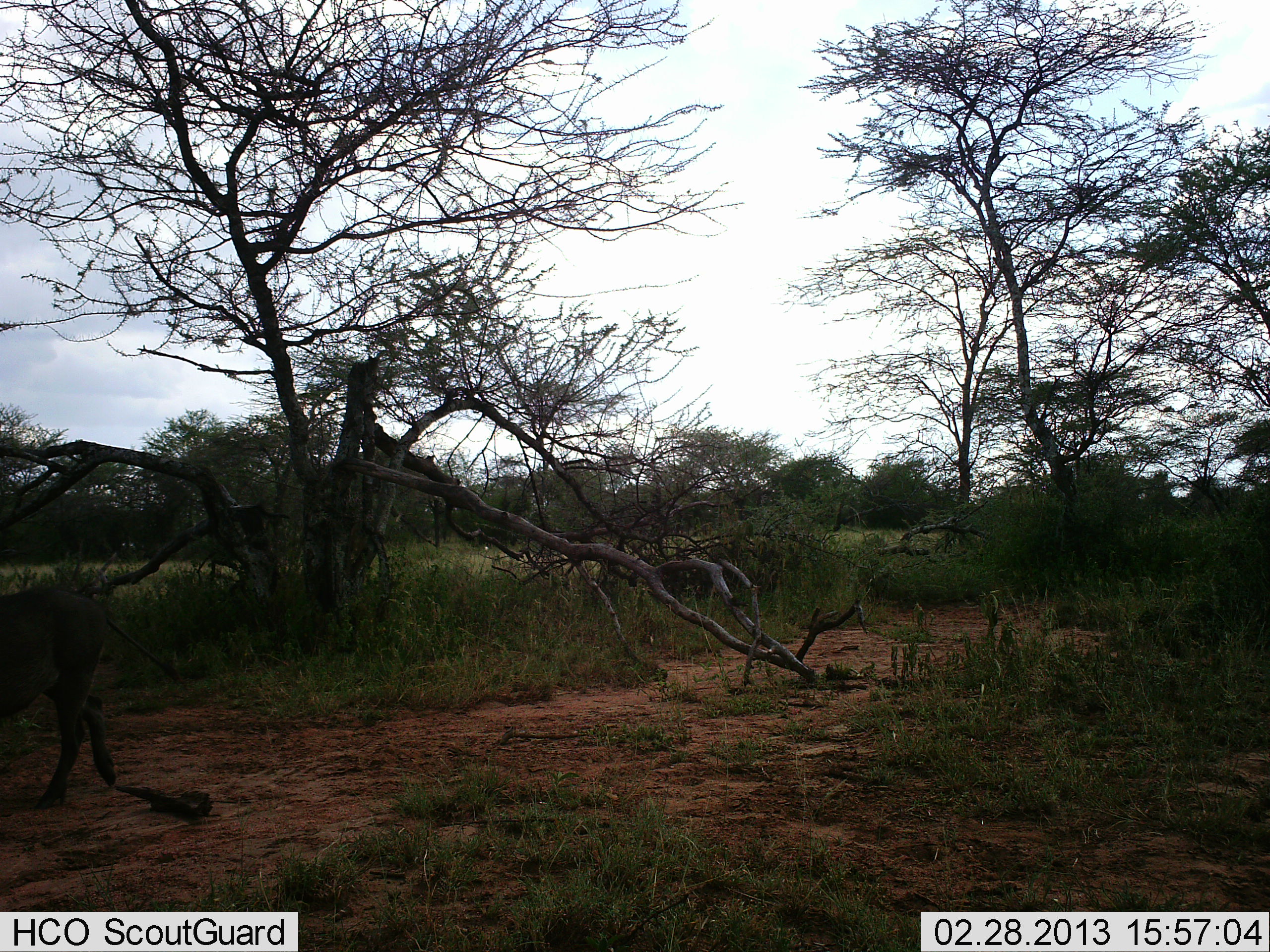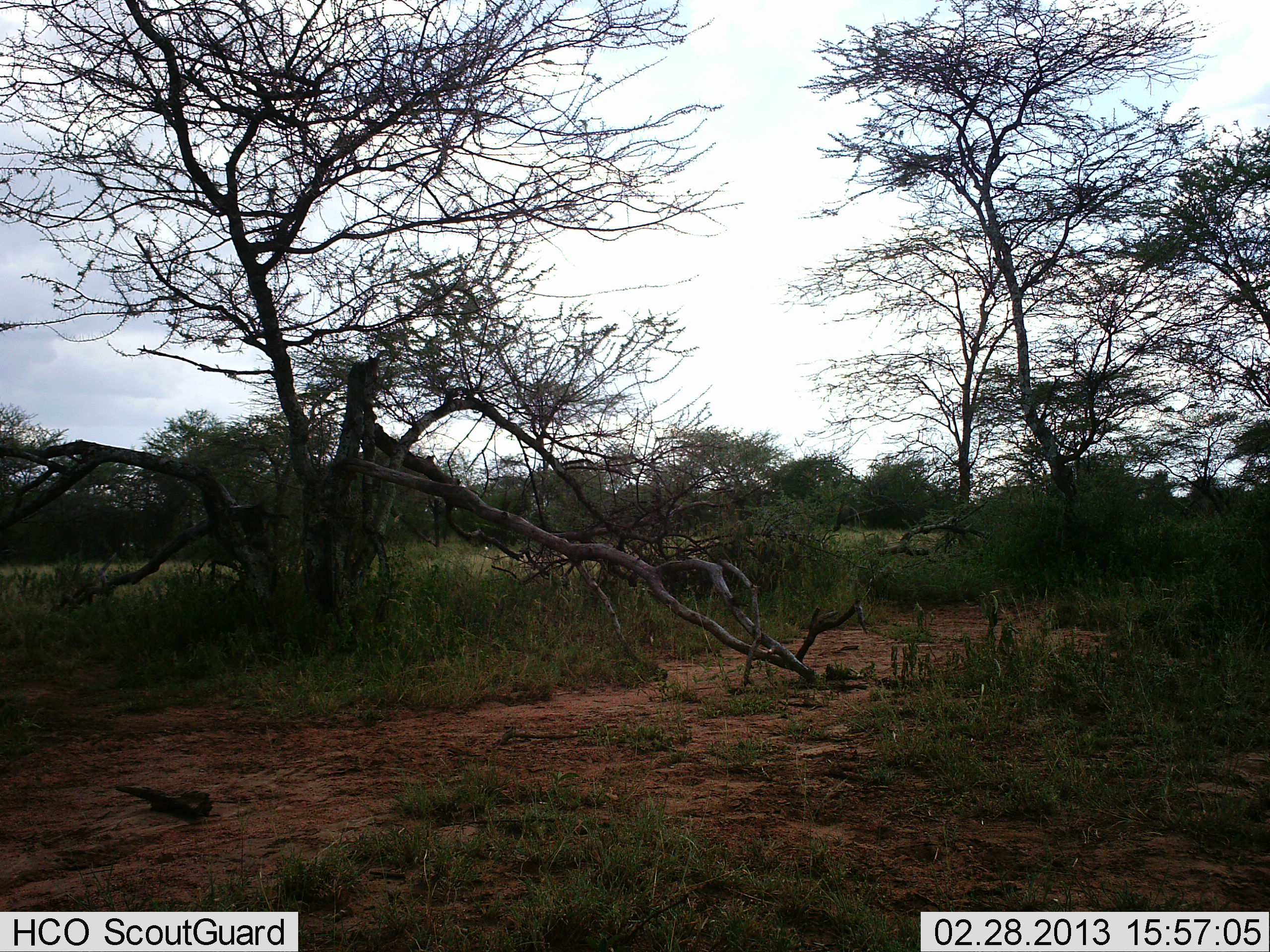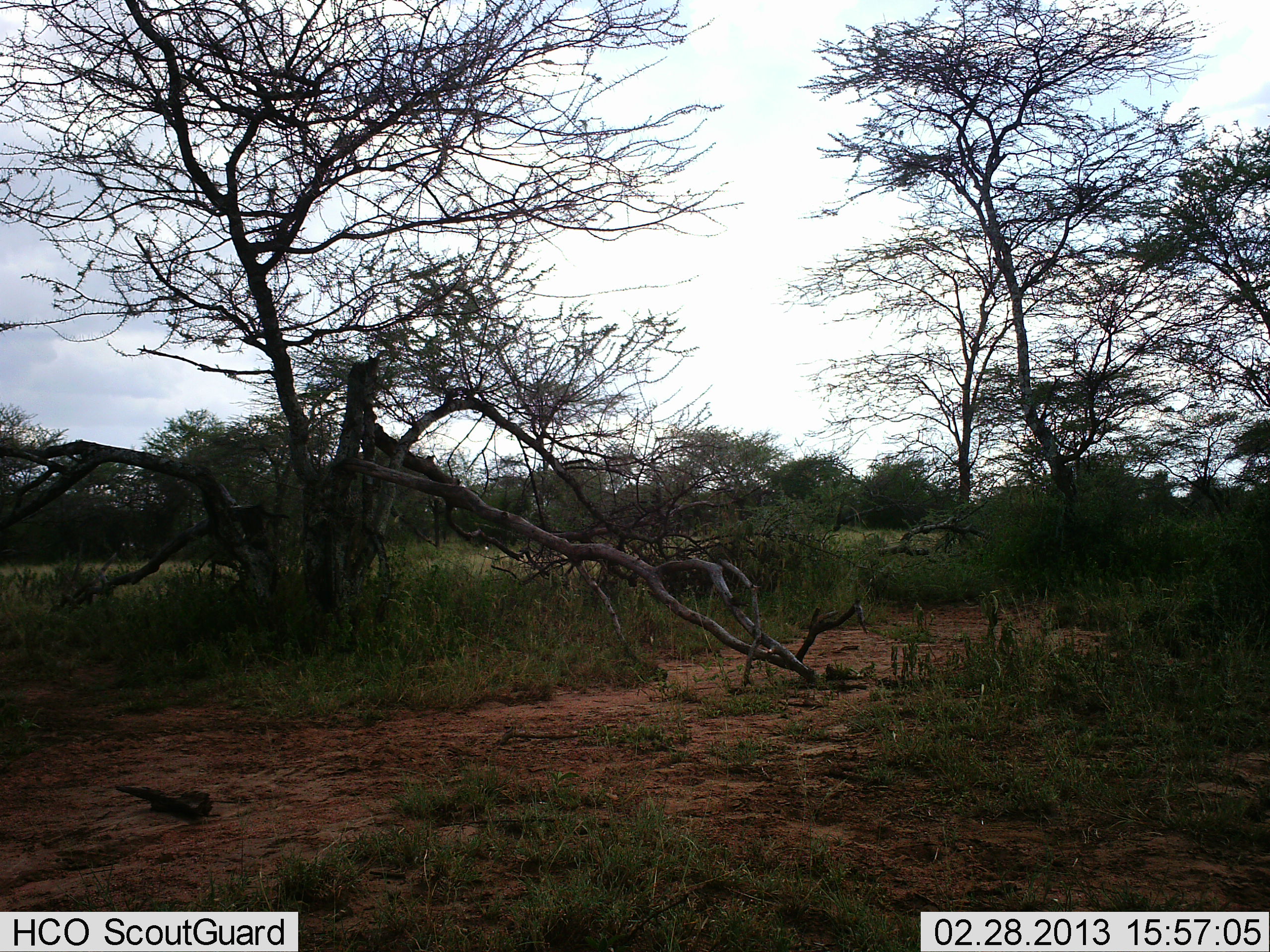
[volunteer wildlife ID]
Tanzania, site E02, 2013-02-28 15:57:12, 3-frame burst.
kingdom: Animalia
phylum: Chordata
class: Mammalia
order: Artiodactyla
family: Suidae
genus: Phacochoerus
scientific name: Phacochoerus africanus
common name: warthog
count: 1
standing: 0%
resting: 0%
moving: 100%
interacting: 0%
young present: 0%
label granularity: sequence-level